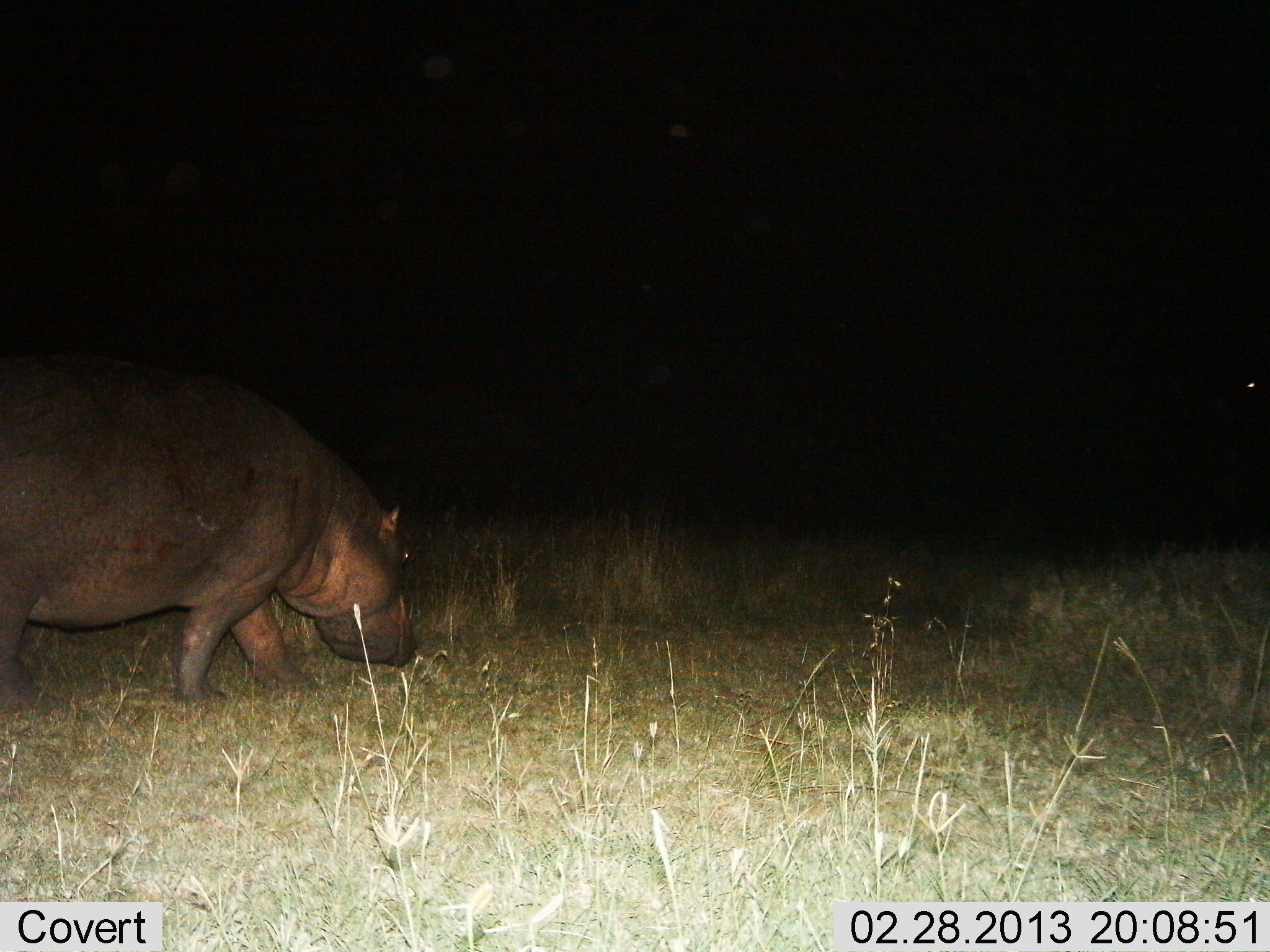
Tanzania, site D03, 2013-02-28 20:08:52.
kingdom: Animalia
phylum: Chordata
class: Mammalia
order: Artiodactyla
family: Hippopotamidae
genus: Hippopotamus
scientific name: Hippopotamus amphibius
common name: hippopotamus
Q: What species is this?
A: Hippopotamus (Hippopotamus amphibius).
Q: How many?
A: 1.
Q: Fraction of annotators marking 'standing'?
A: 16%.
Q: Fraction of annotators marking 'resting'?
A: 0%.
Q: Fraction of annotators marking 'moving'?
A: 63%.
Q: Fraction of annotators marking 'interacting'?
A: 0%.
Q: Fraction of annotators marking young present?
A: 0%.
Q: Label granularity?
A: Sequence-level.